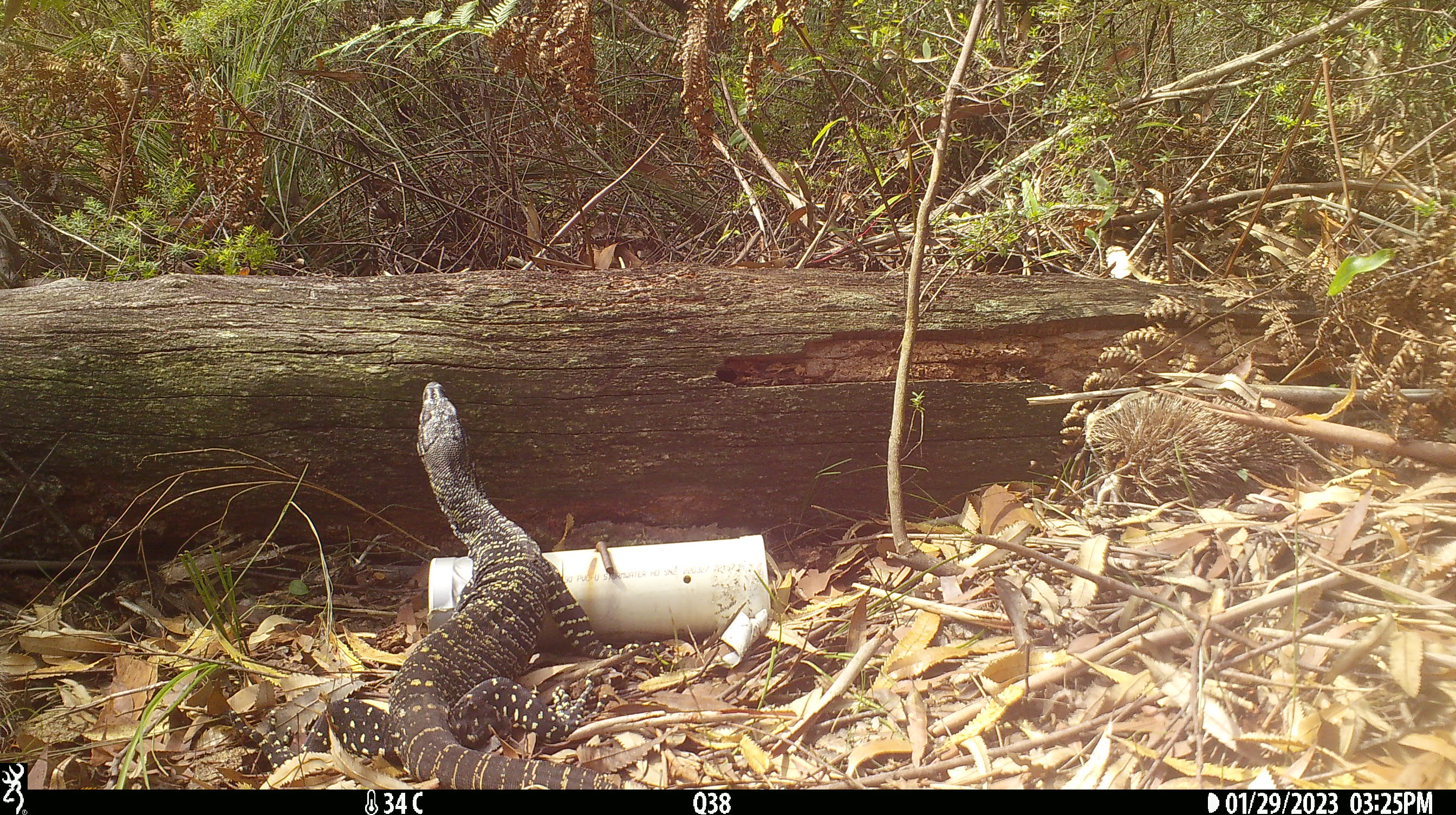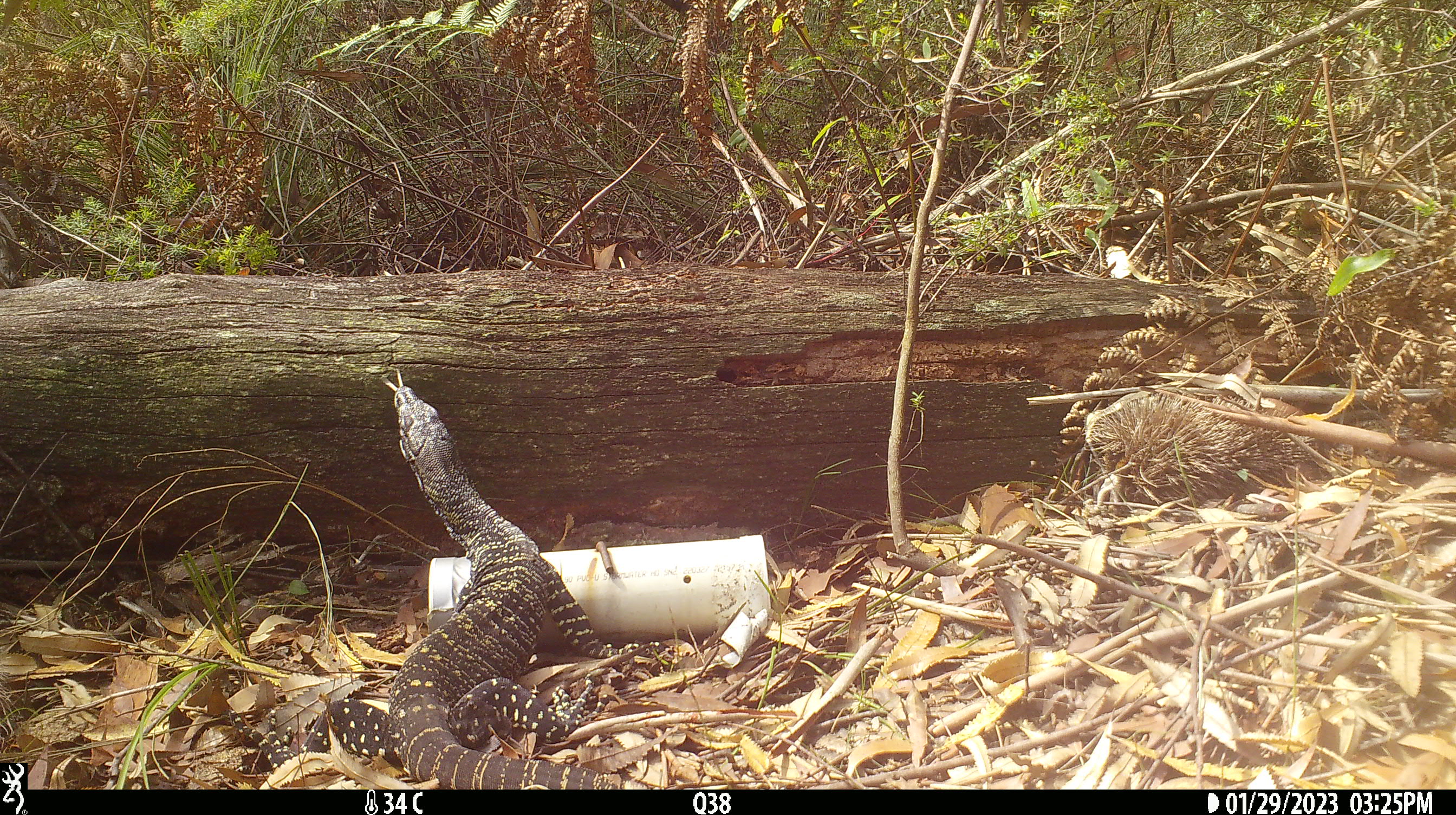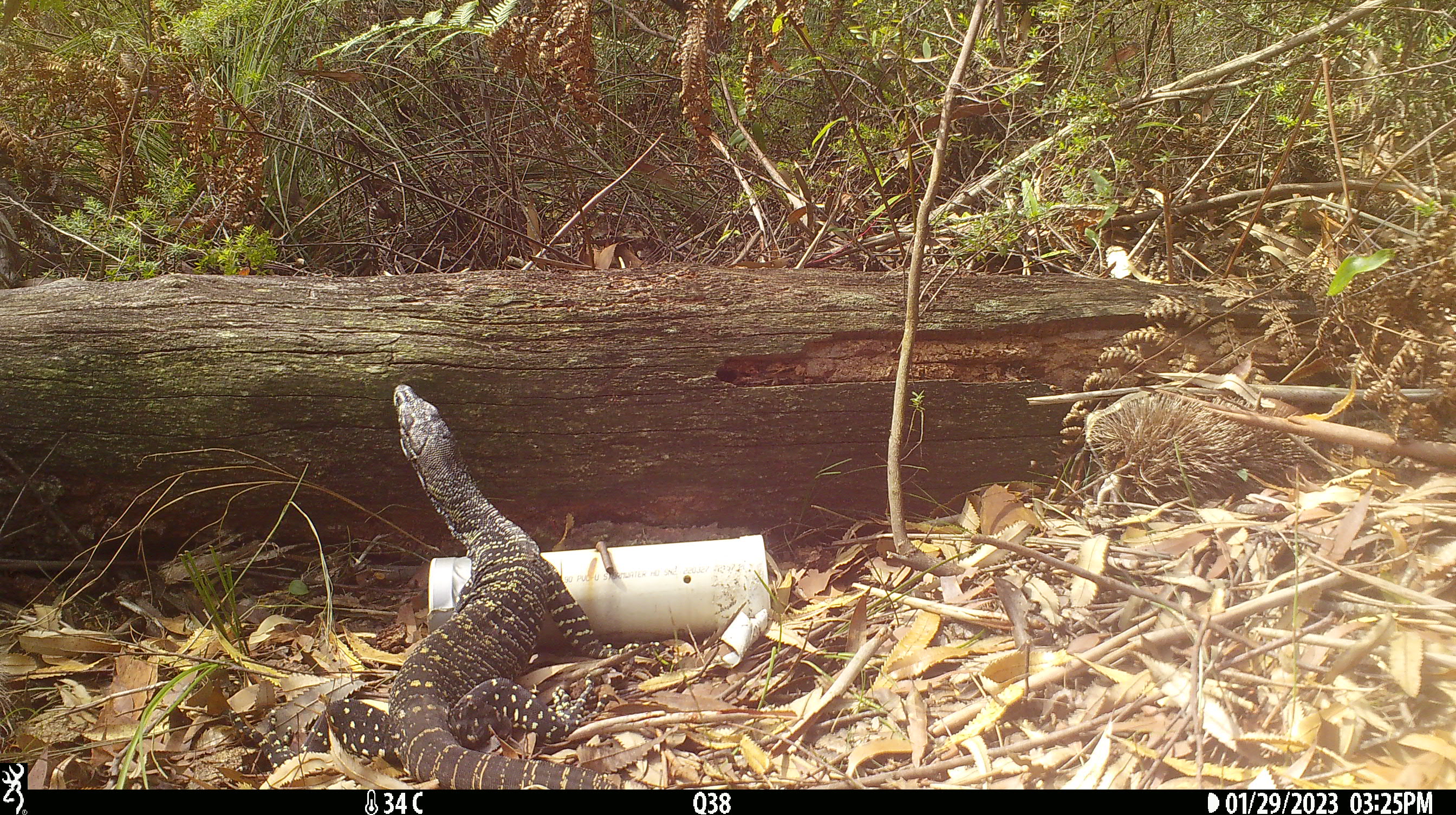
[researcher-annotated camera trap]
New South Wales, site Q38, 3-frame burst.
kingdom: Animalia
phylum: Chordata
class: Reptilia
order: Squamata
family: Varanidae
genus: Varanus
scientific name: Varanus varius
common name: lace monitor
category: goanna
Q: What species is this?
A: Goanna (lace monitor) (Varanus varius).